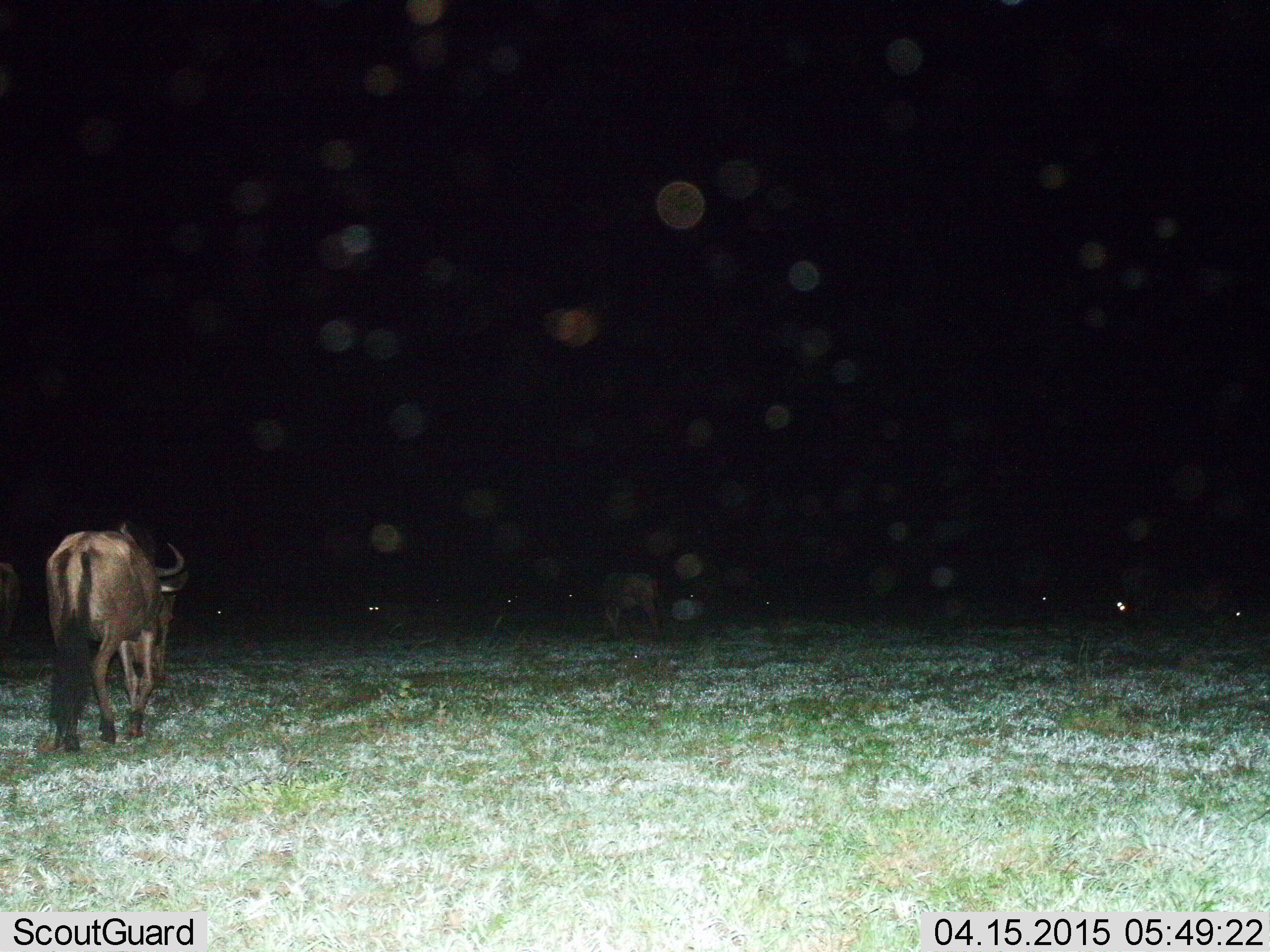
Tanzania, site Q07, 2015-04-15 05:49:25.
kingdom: Animalia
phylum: Chordata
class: Mammalia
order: Artiodactyla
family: Bovidae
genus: Connochaetes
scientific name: Connochaetes taurinus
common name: blue wildebeest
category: wildebeest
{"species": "wildebeest (blue wildebeest) (Connochaetes taurinus)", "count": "5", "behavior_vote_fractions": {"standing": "50%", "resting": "20%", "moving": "90%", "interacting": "0%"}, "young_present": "0%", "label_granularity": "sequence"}